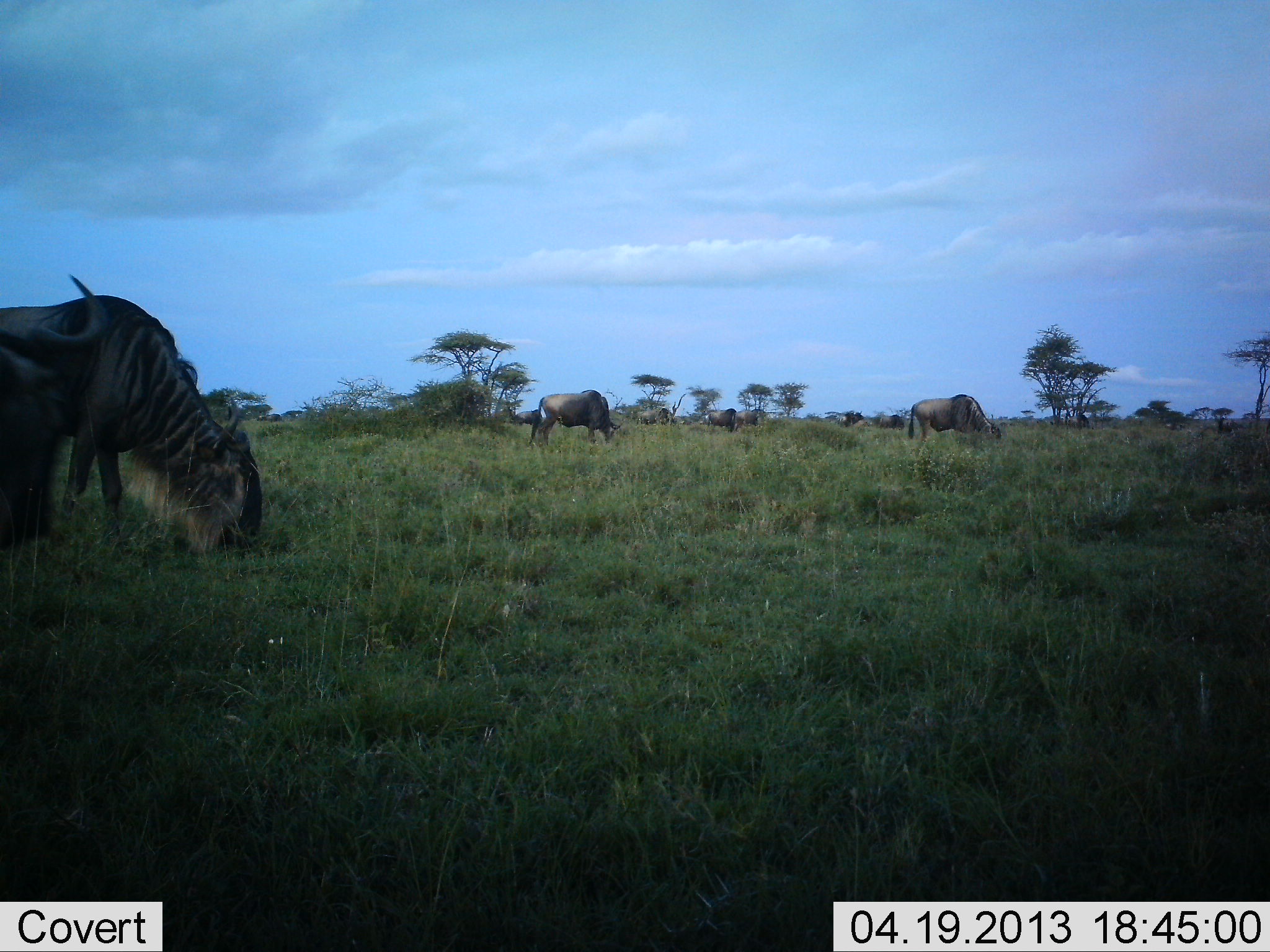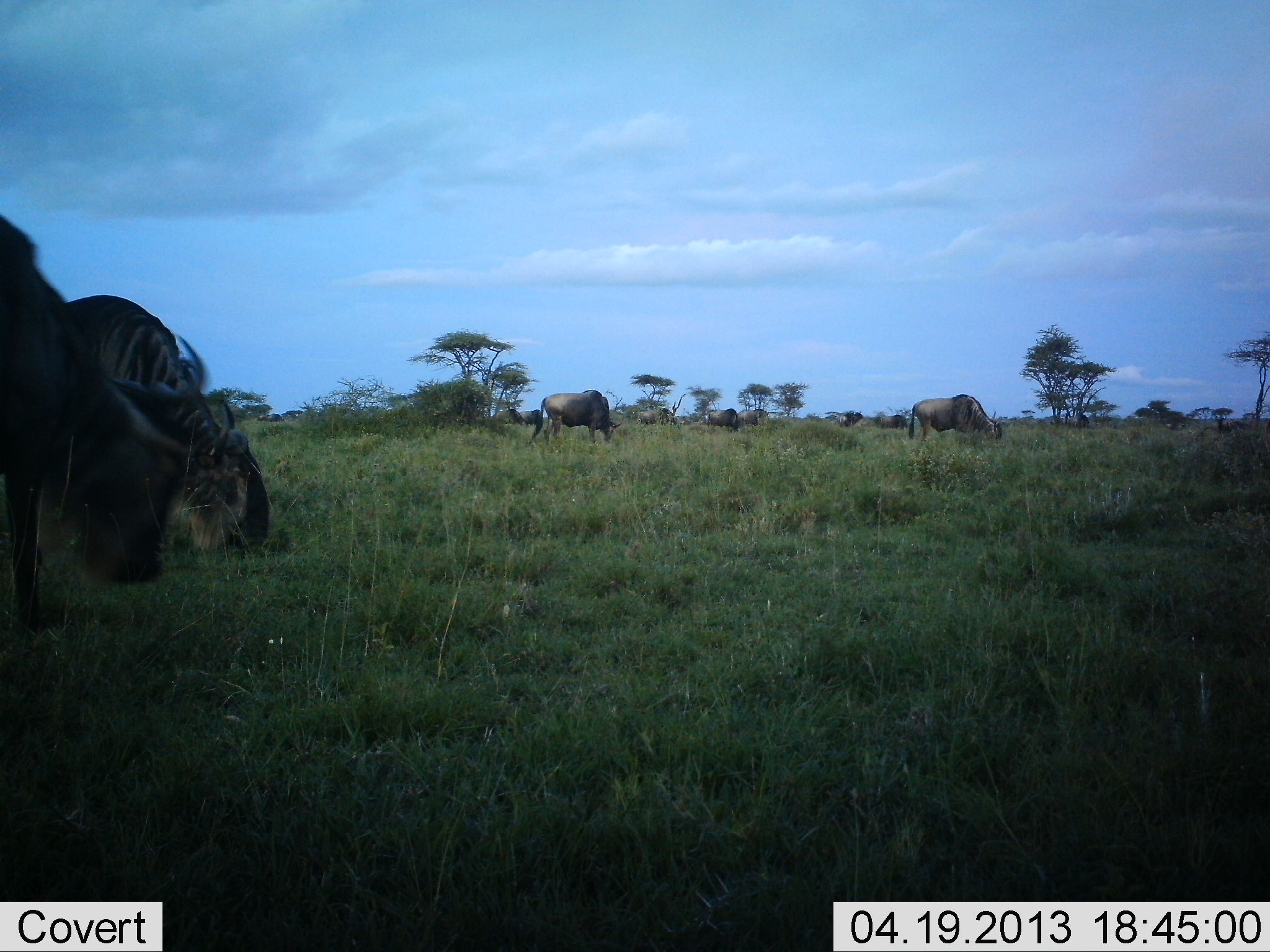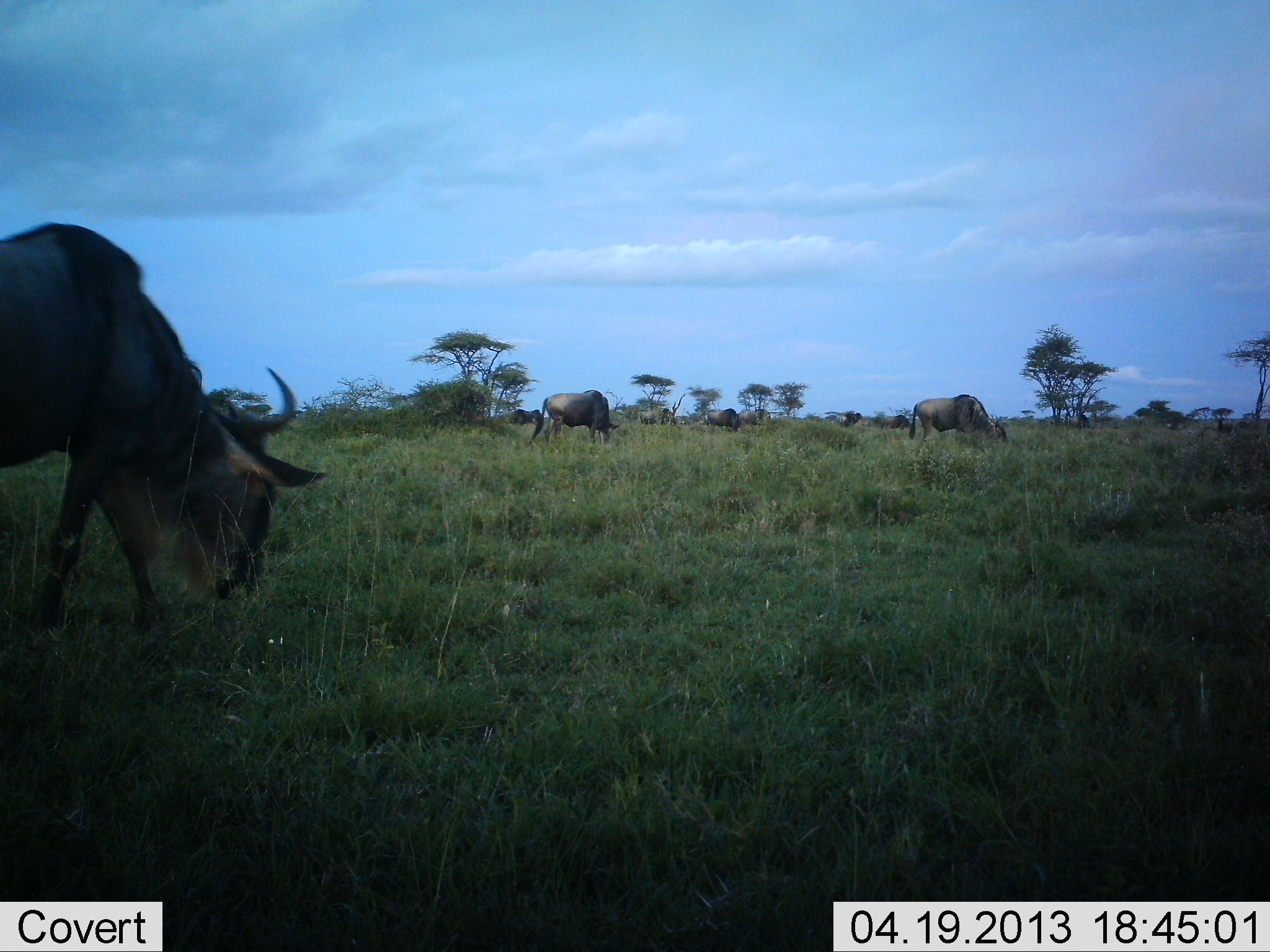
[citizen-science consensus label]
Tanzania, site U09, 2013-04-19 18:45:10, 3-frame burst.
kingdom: Animalia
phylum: Chordata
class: Mammalia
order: Artiodactyla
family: Bovidae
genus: Connochaetes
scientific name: Connochaetes taurinus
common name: blue wildebeest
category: wildebeest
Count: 11-50.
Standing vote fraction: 20%.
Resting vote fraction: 0%.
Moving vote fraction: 40%.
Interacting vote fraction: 0%.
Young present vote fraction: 0%.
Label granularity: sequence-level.